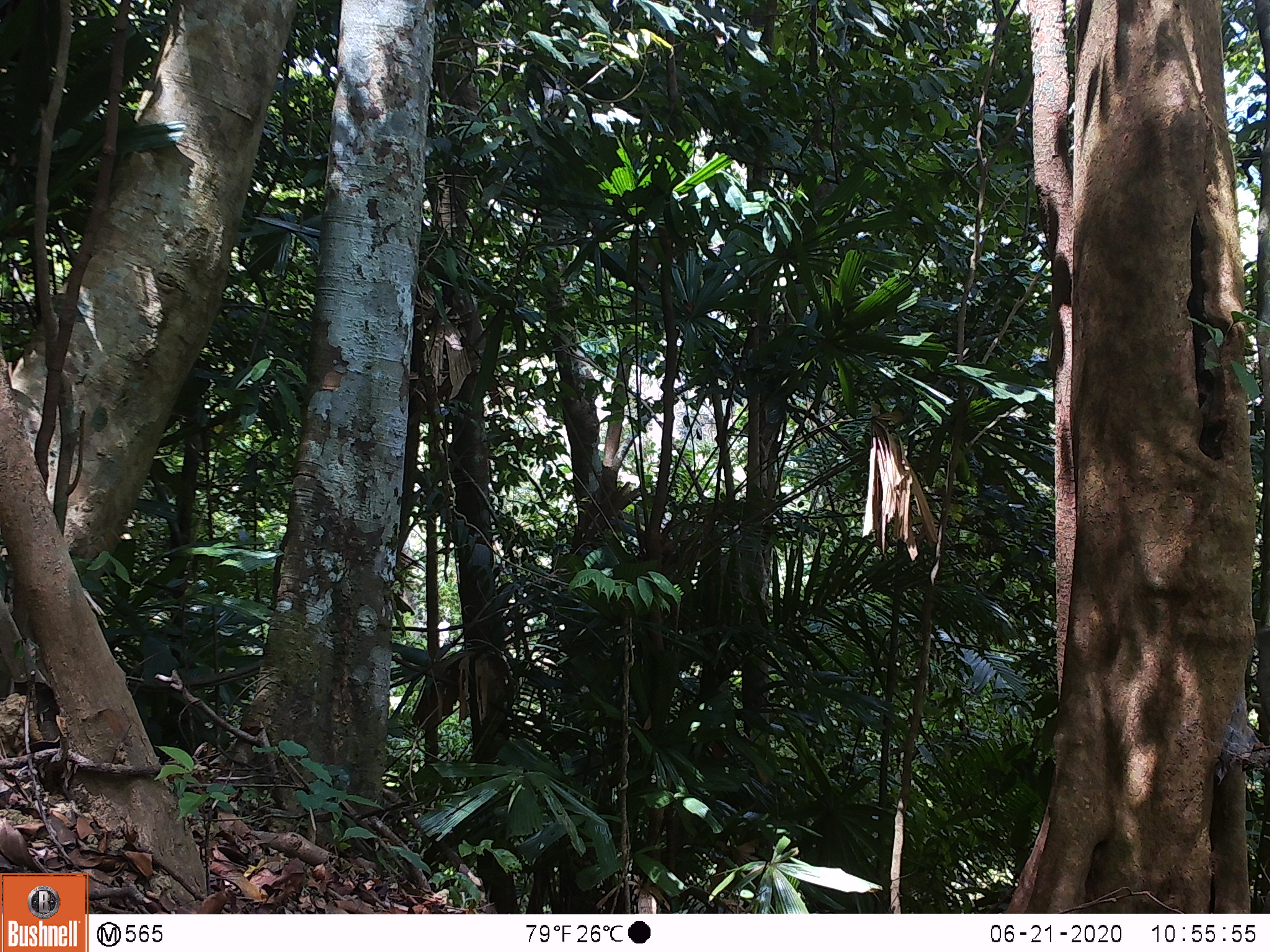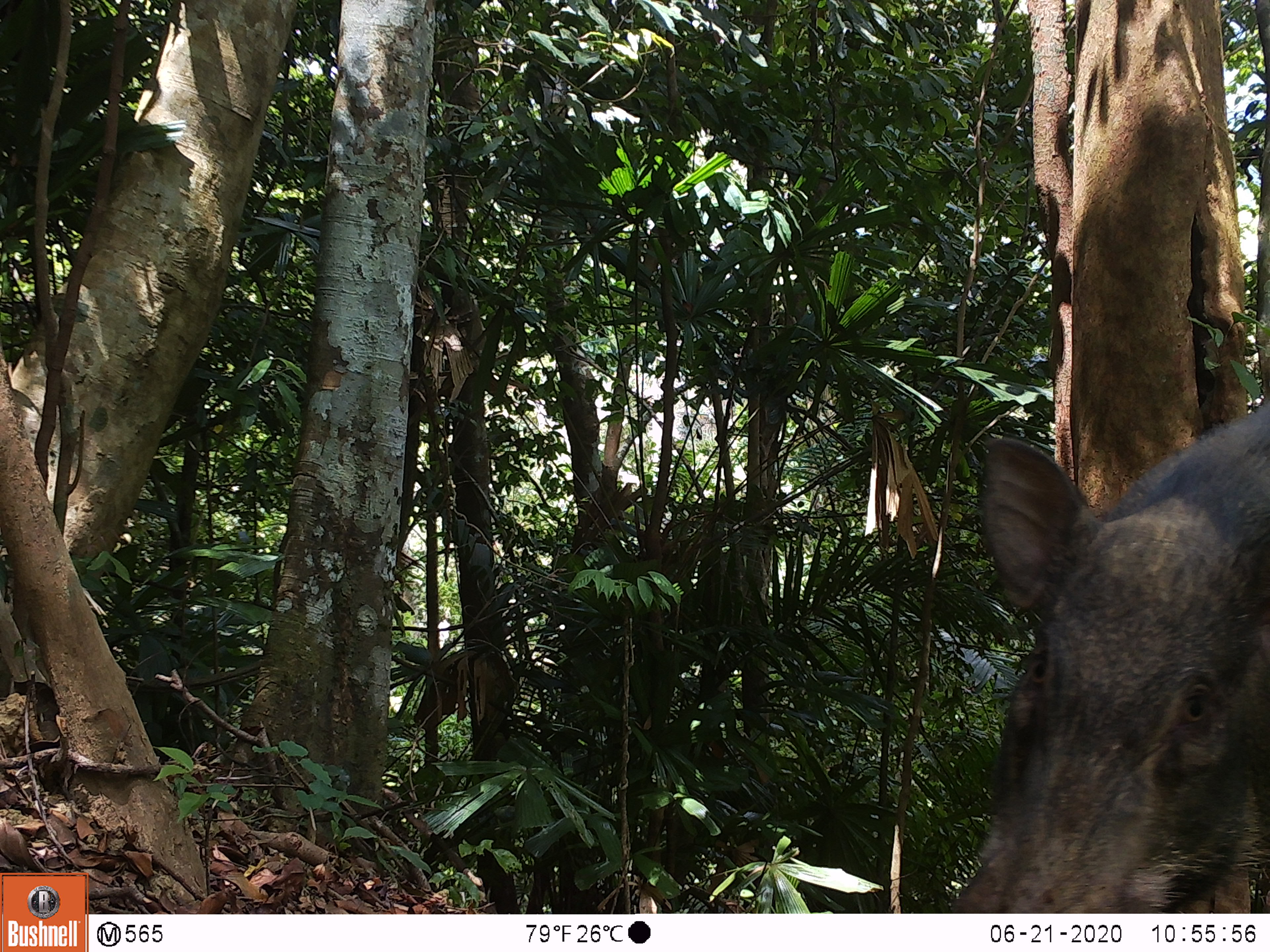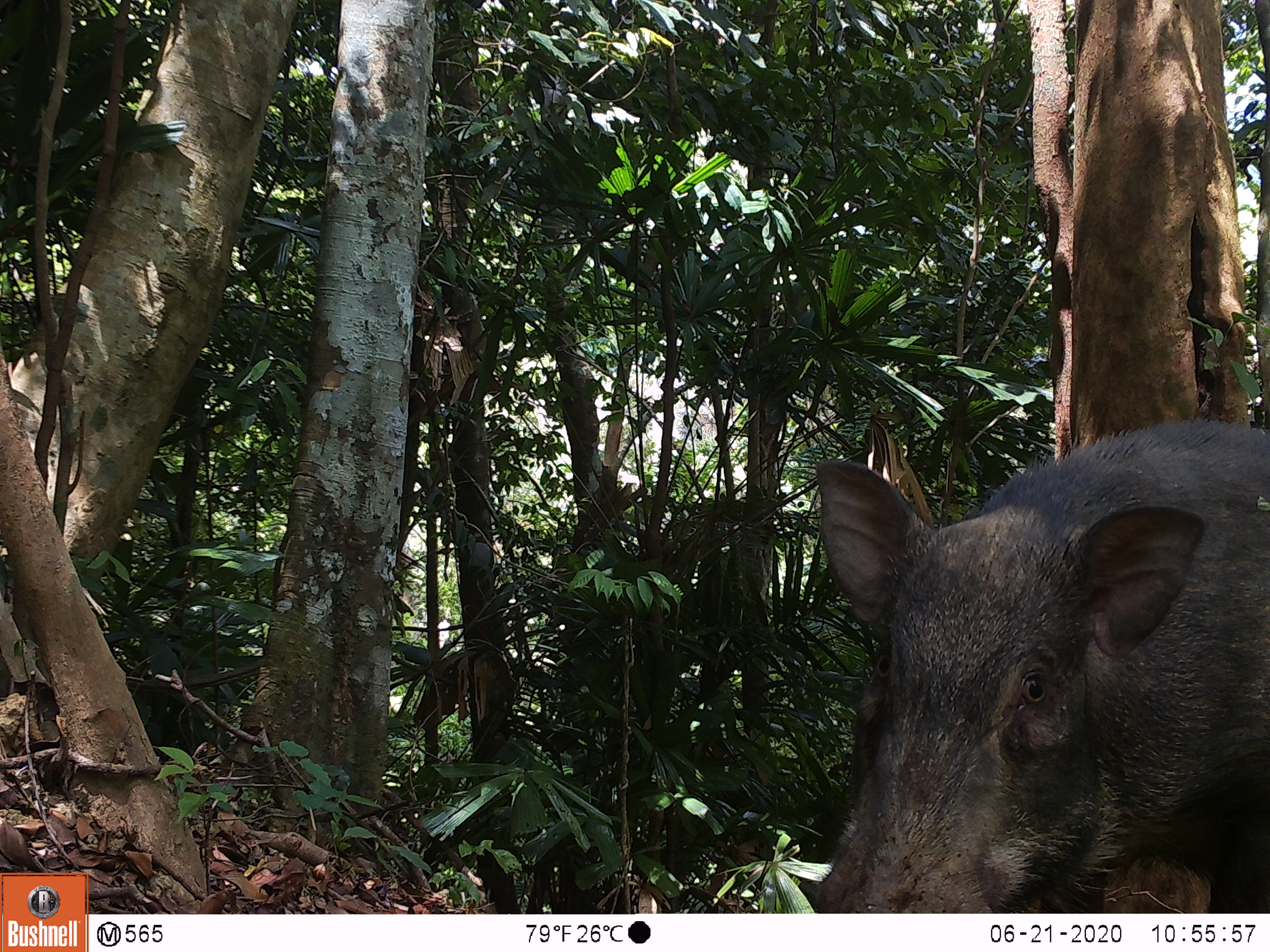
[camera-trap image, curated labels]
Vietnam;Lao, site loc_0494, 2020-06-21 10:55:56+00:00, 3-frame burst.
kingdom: Animalia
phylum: Chordata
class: Mammalia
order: Artiodactyla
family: Suidae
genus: Sus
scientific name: Sus scrofa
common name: eurasian wild pig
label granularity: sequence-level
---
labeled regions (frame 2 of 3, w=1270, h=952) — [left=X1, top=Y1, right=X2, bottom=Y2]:
eurasian wild pig: [left=950, top=401, right=1270, bottom=911]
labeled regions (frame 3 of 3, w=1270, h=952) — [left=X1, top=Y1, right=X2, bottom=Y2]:
eurasian wild pig: [left=808, top=420, right=1270, bottom=909]